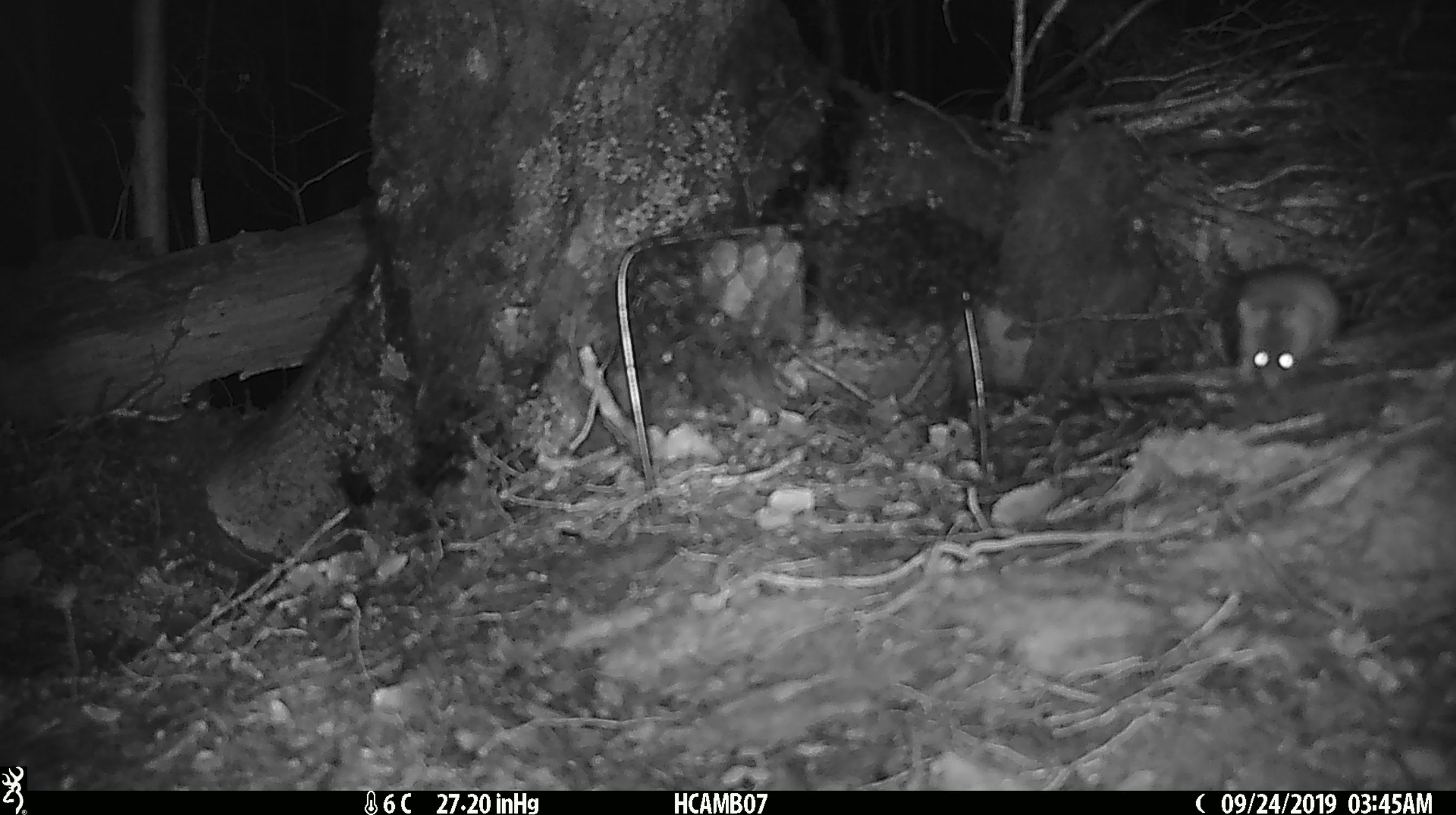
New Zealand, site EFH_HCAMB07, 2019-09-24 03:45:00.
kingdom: Animalia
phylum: Chordata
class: Mammalia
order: Rodentia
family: Muridae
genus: Mus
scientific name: Mus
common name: mouse